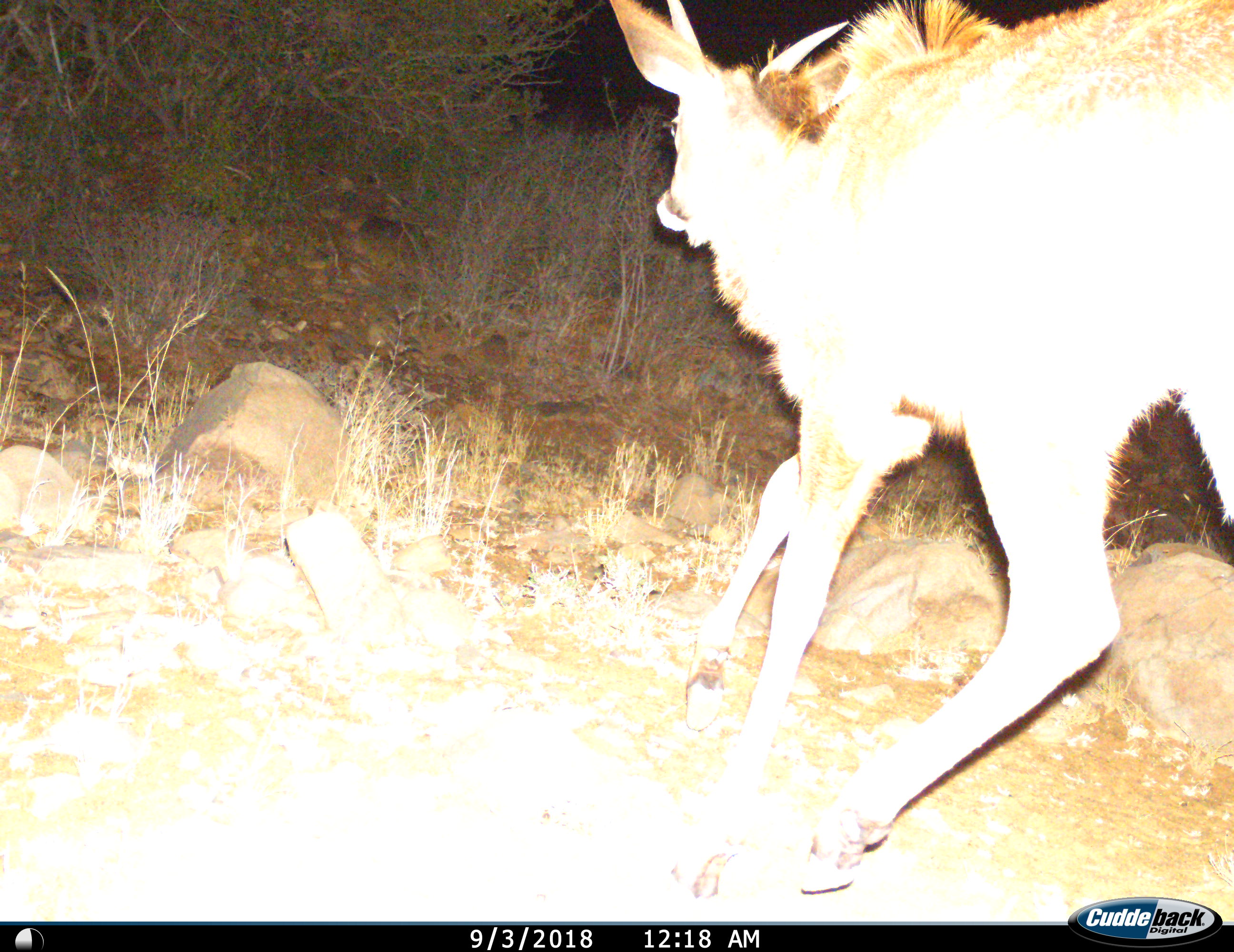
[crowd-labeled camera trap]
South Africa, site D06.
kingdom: Animalia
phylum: Chordata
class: Mammalia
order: Artiodactyla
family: Bovidae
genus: Tragelaphus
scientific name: Tragelaphus strepsiceros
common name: greater kudu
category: kudu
Kudu (greater kudu) (Tragelaphus strepsiceros), count 1. Behavior (volunteer vote fractions): standing 20%, resting 0%, moving 100%, interacting 0%. Young present (vote fraction): 20%. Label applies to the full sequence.